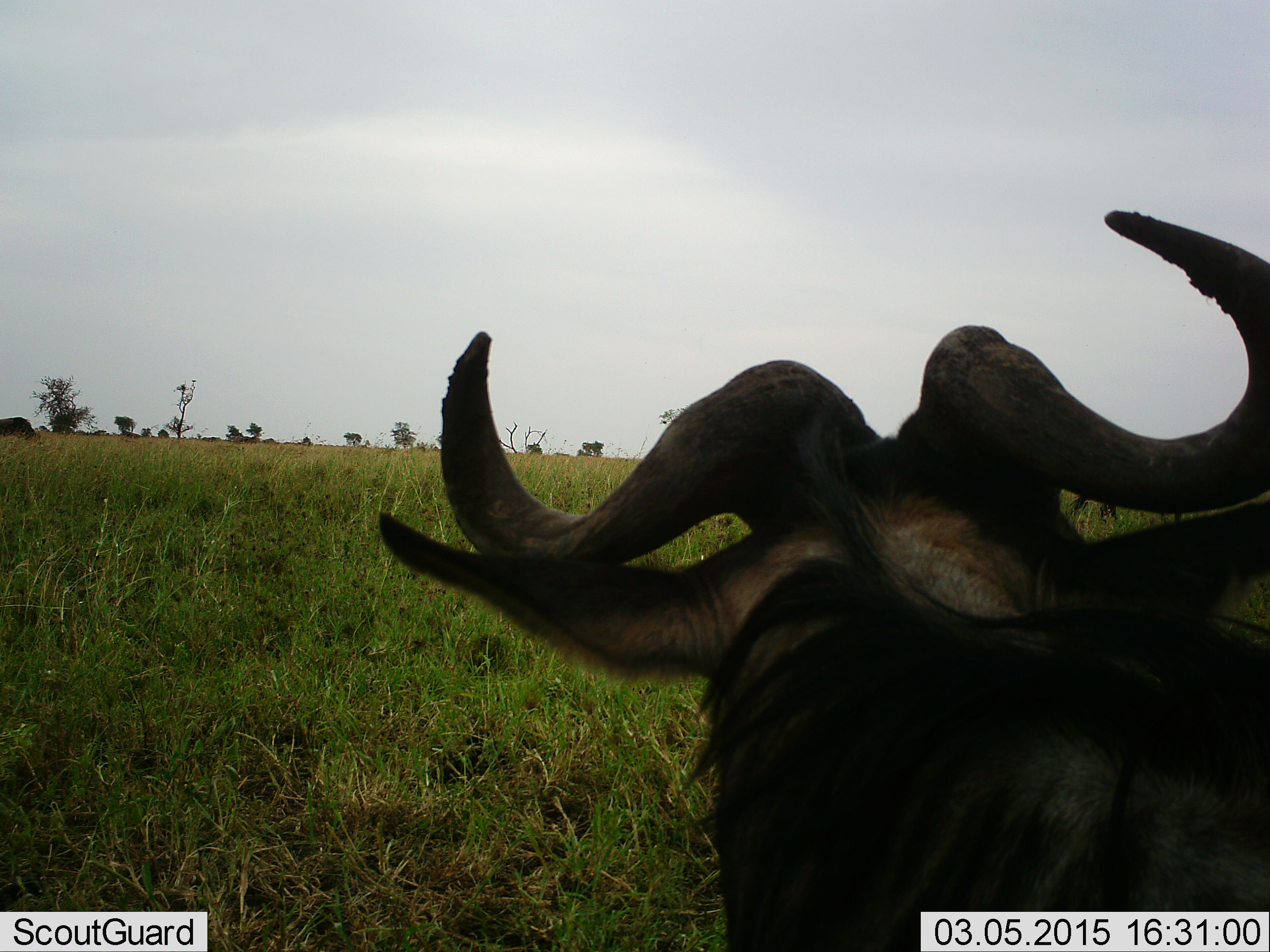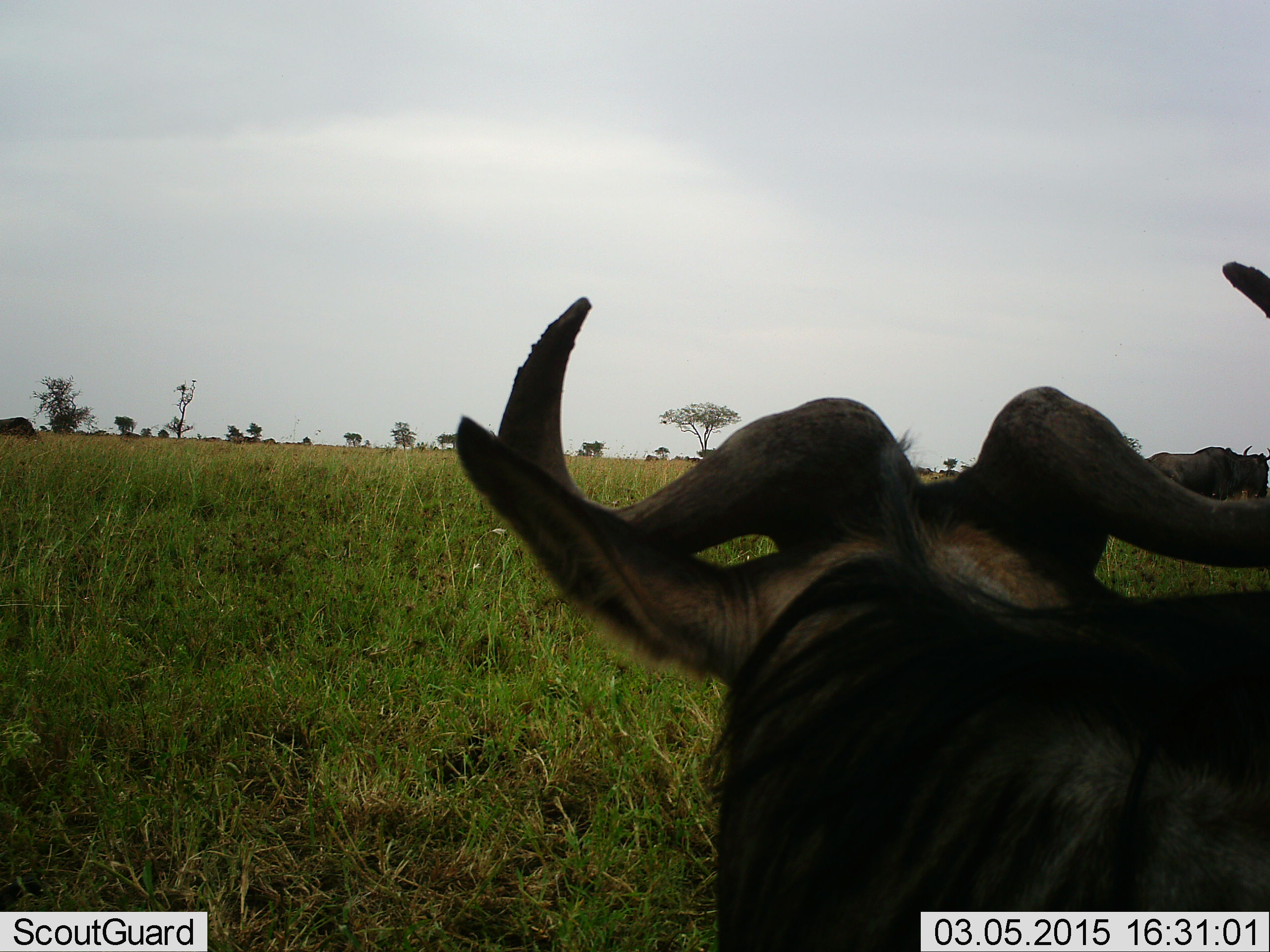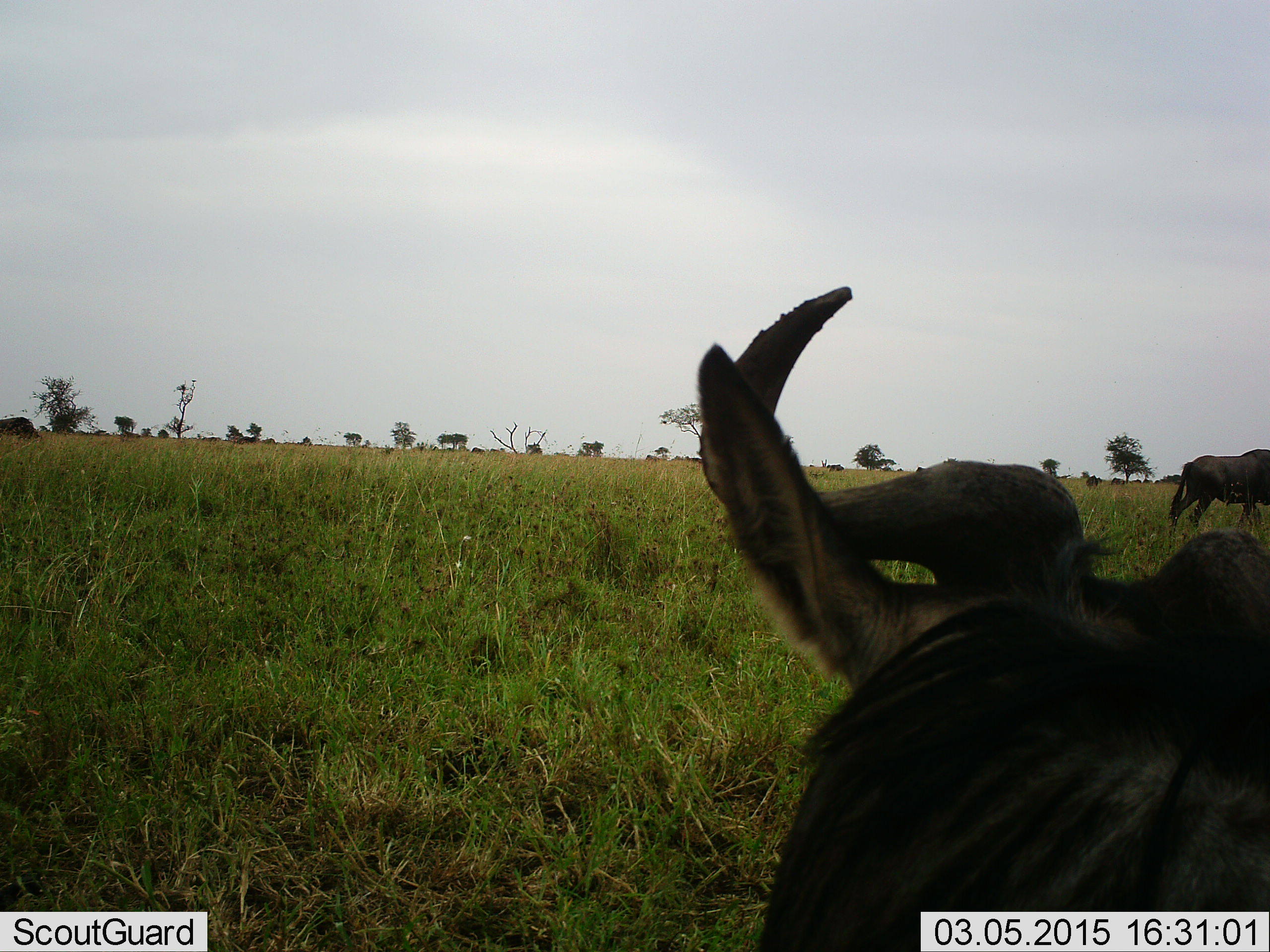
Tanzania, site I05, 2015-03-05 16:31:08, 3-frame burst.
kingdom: Animalia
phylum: Chordata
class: Mammalia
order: Artiodactyla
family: Bovidae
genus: Connochaetes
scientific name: Connochaetes taurinus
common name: blue wildebeest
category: wildebeest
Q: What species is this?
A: Wildebeest (blue wildebeest) (Connochaetes taurinus).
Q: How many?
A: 2.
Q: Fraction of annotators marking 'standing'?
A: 60%.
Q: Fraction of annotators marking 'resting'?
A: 40%.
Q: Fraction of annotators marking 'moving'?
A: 30%.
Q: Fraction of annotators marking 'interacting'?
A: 0%.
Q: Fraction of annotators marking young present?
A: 0%.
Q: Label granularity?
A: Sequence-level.